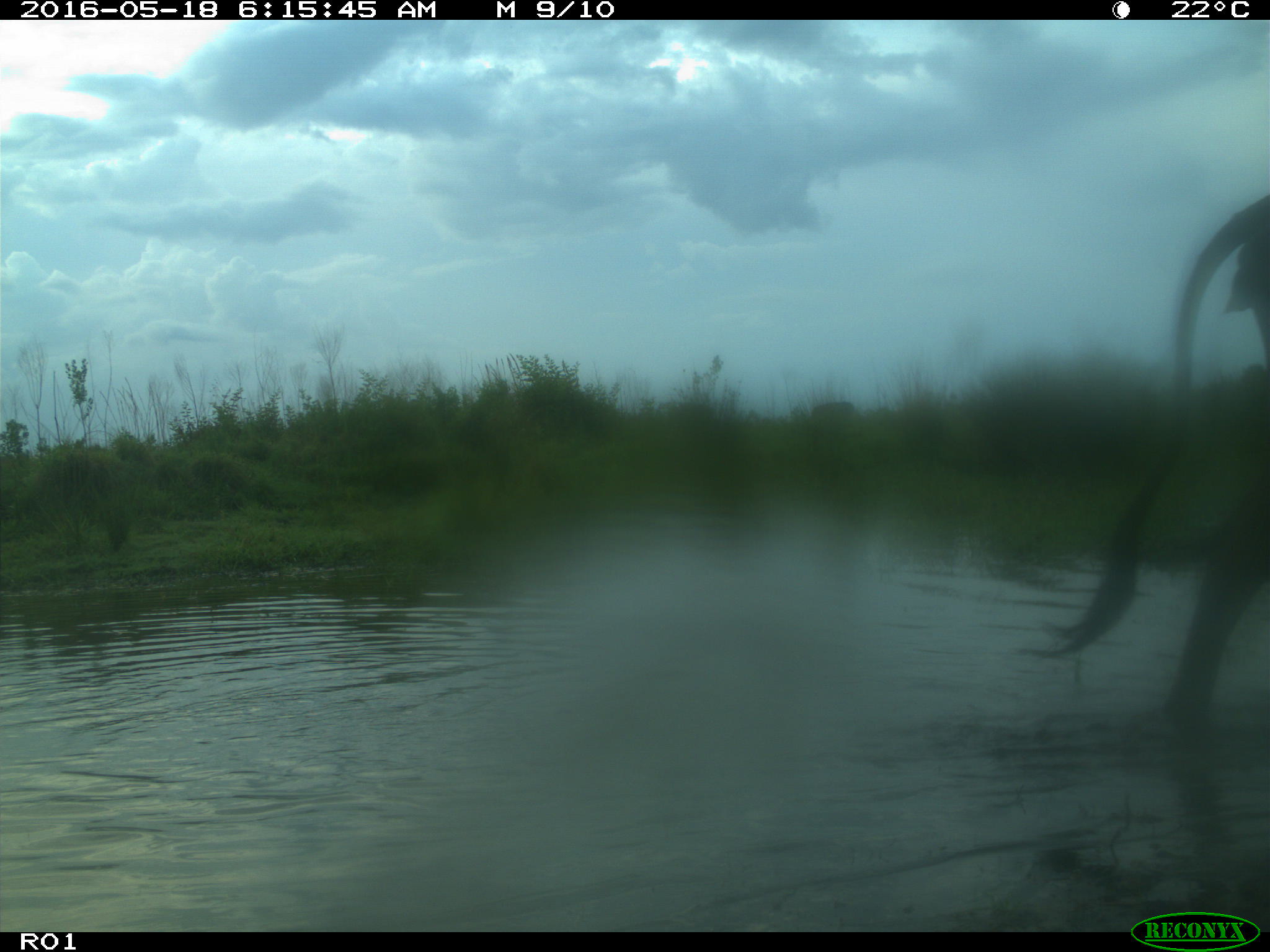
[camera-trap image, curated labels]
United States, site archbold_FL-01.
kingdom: Animalia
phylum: Chordata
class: Mammalia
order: Artiodactyla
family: Bovidae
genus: Bos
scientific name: Bos taurus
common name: domestic cow